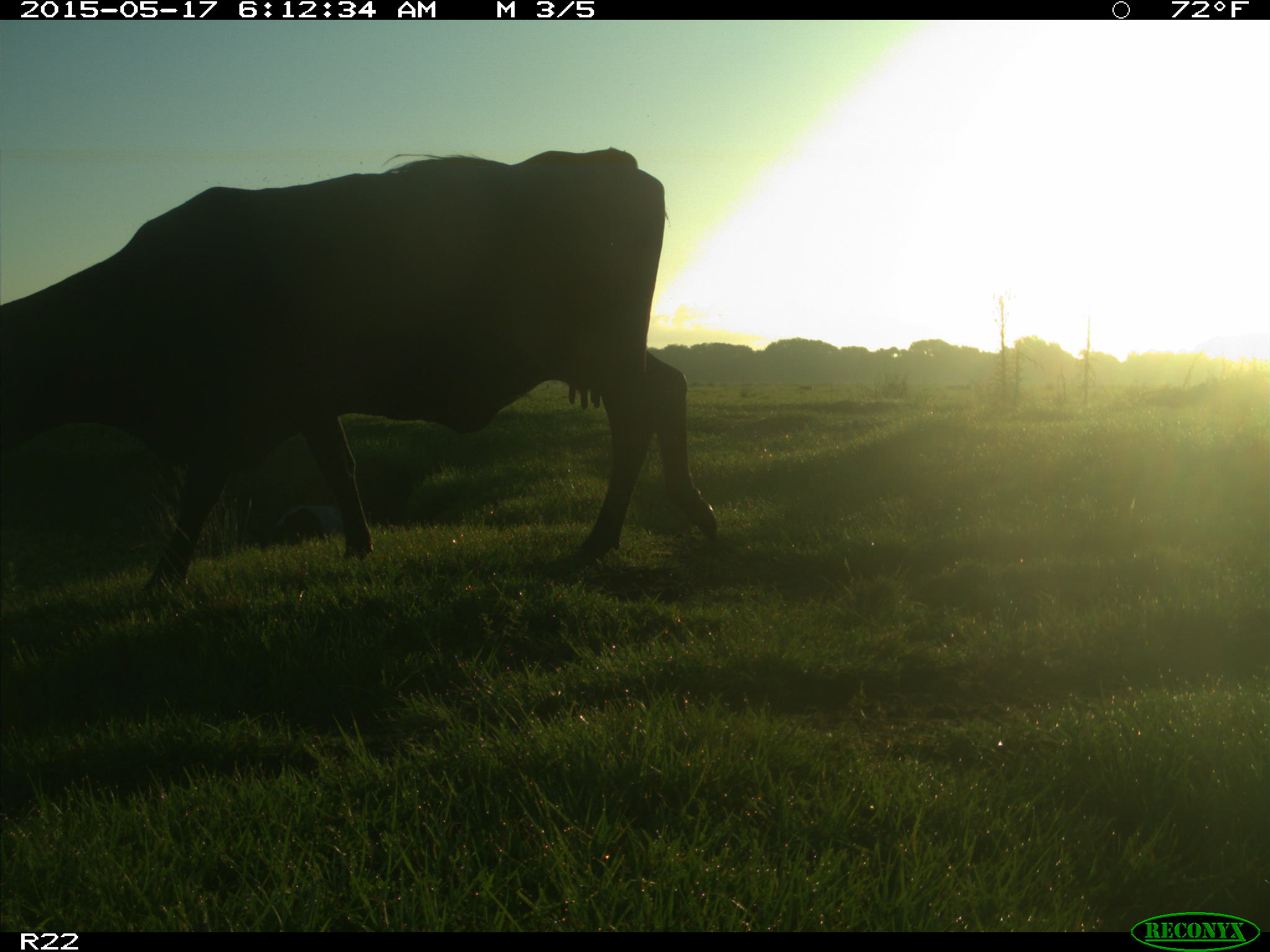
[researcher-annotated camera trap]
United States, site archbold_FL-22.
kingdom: Animalia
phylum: Chordata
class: Mammalia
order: Artiodactyla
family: Bovidae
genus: Bos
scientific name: Bos taurus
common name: domestic cow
Bos taurus (domestic cow).